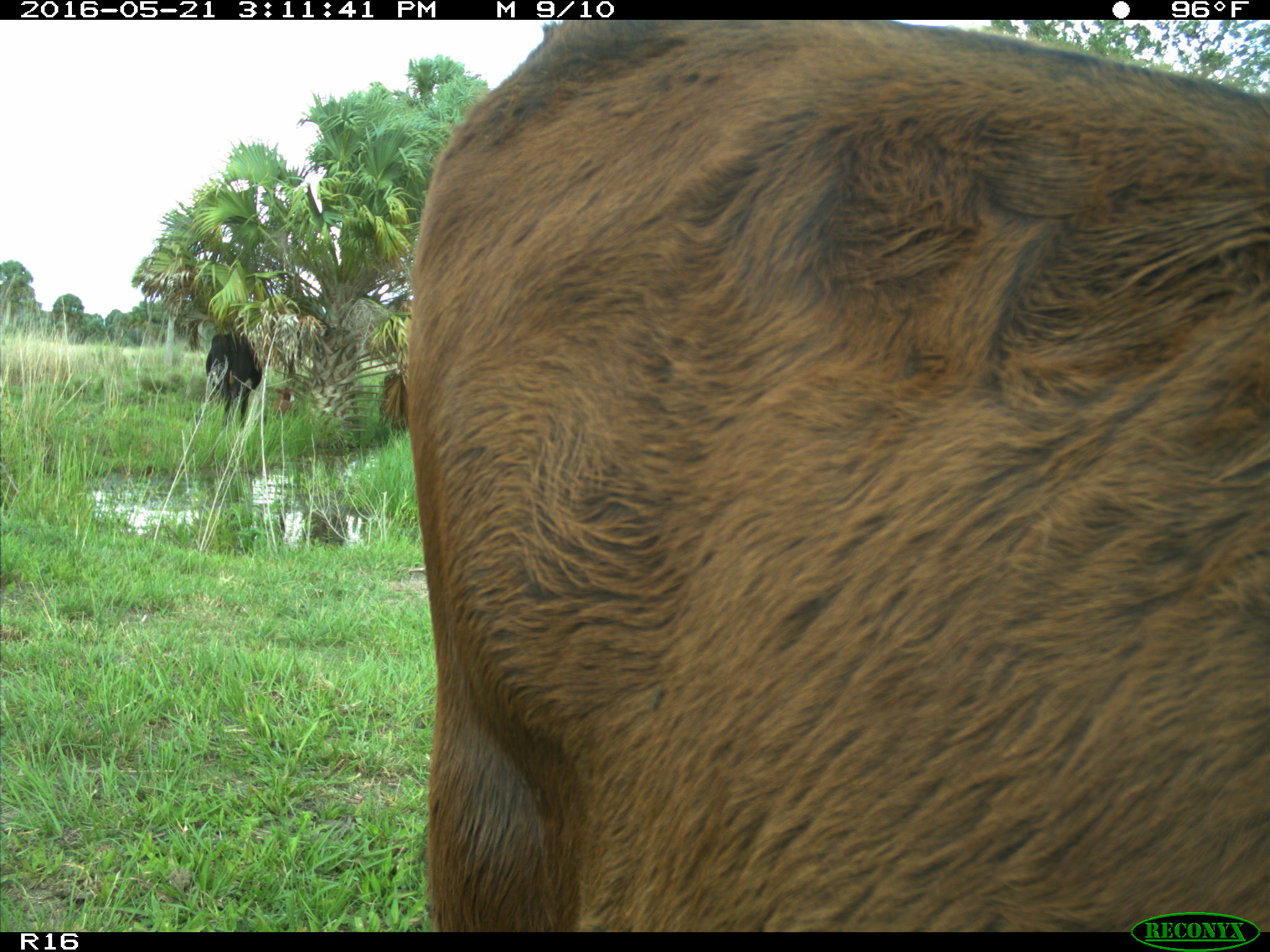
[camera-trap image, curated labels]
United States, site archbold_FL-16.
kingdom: Animalia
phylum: Chordata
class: Mammalia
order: Artiodactyla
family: Bovidae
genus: Bos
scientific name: Bos taurus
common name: domestic cow